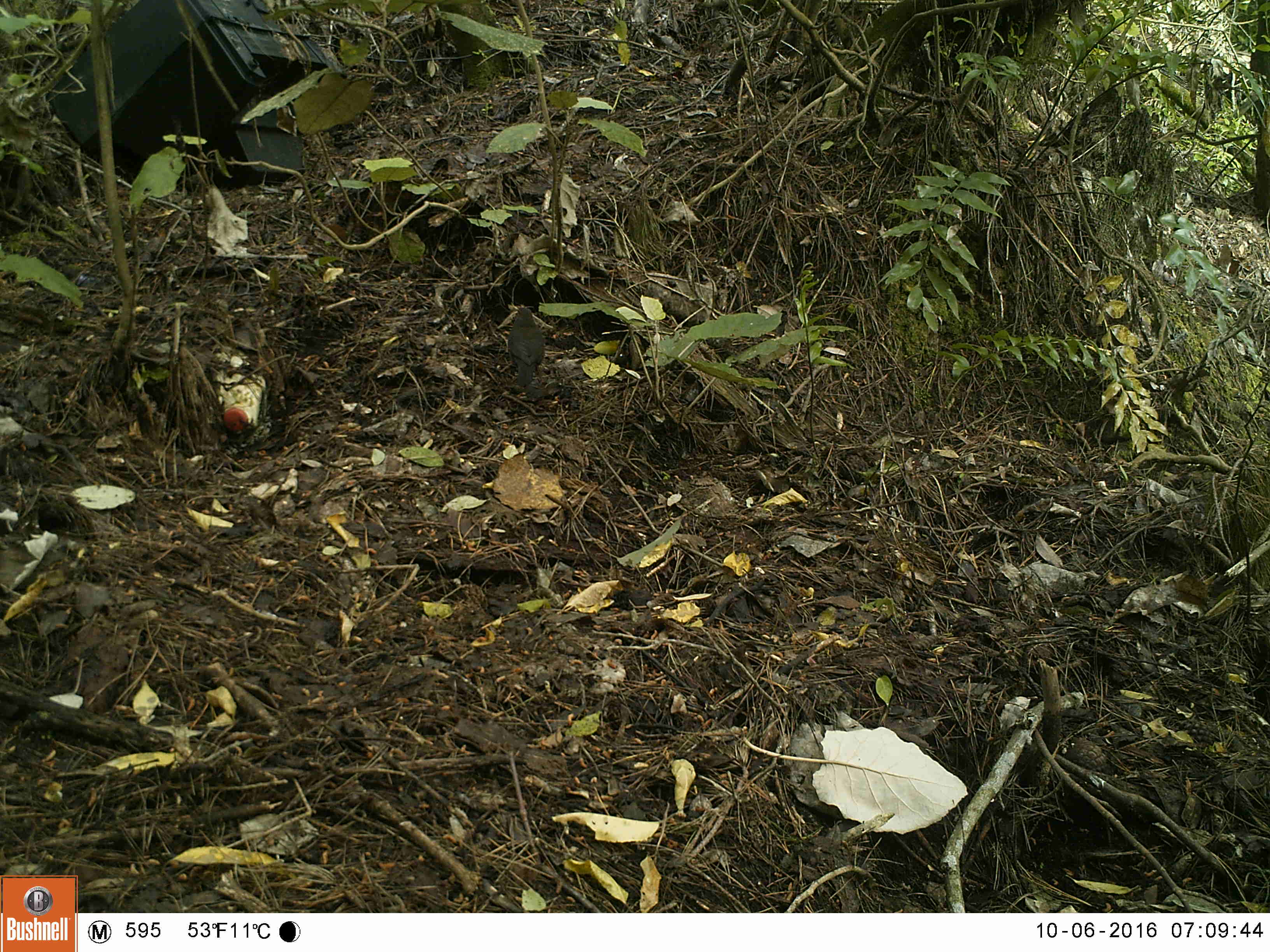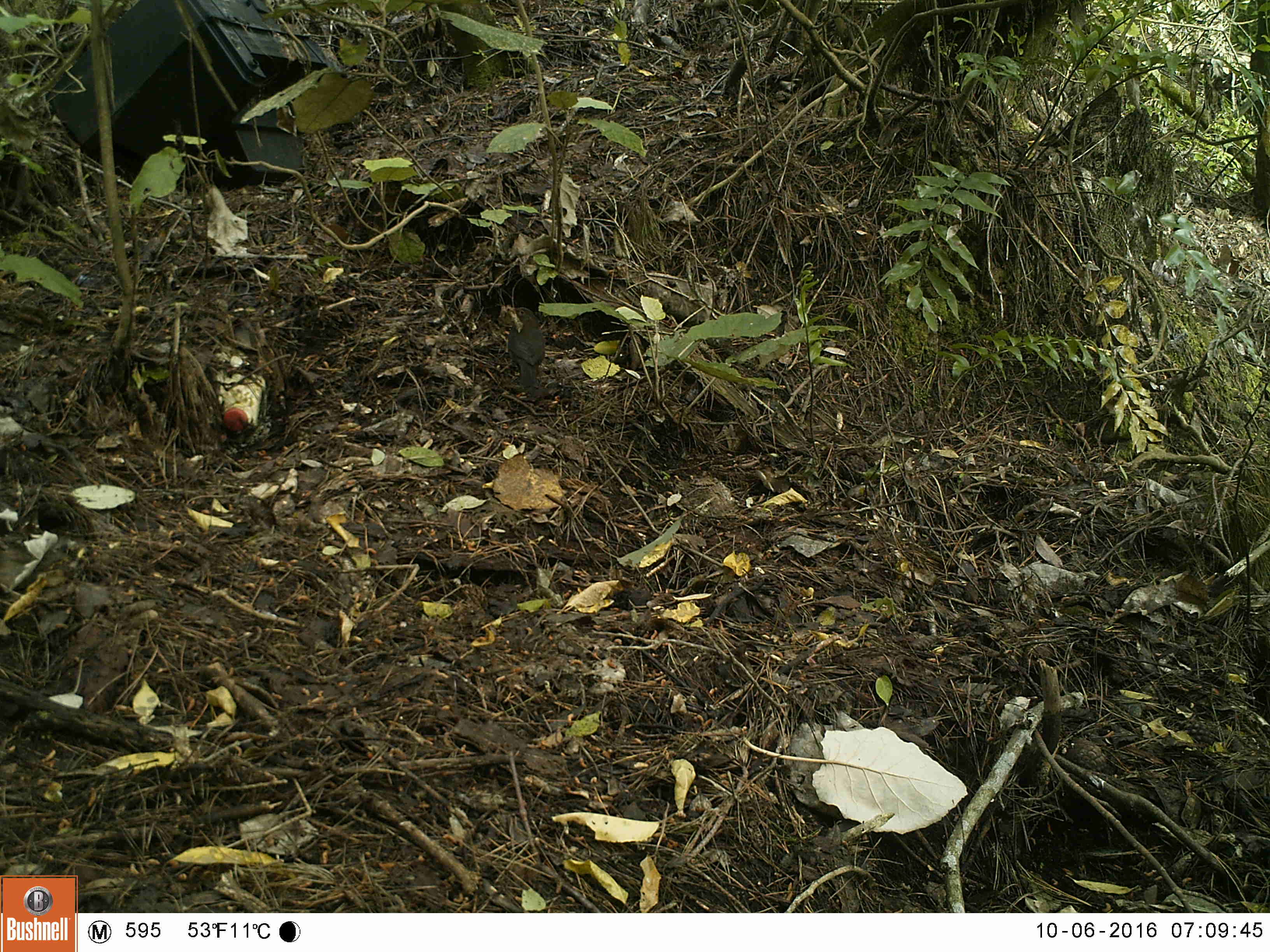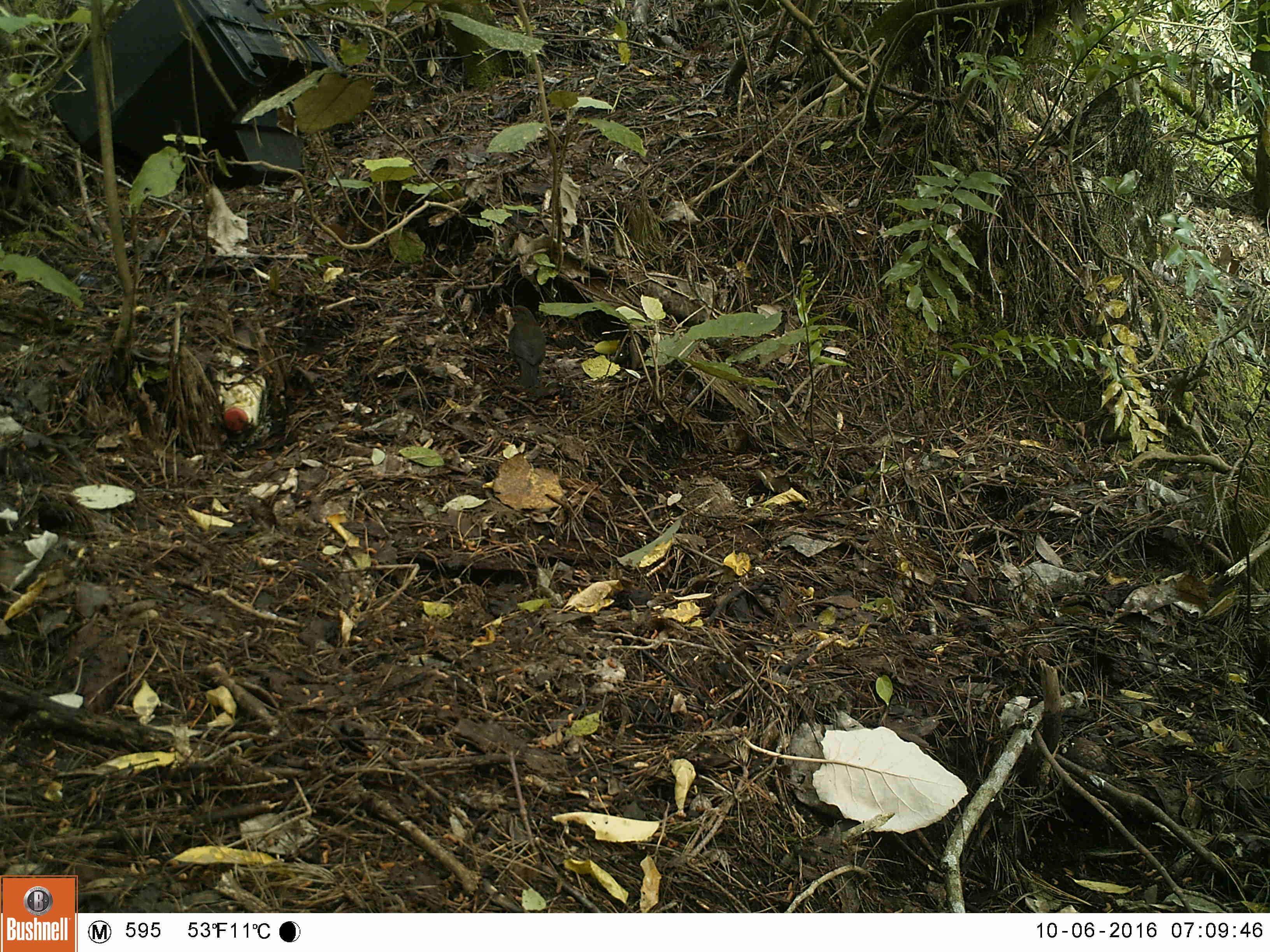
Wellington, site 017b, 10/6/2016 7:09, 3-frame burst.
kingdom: Animalia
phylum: Chordata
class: Aves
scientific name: Aves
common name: bird